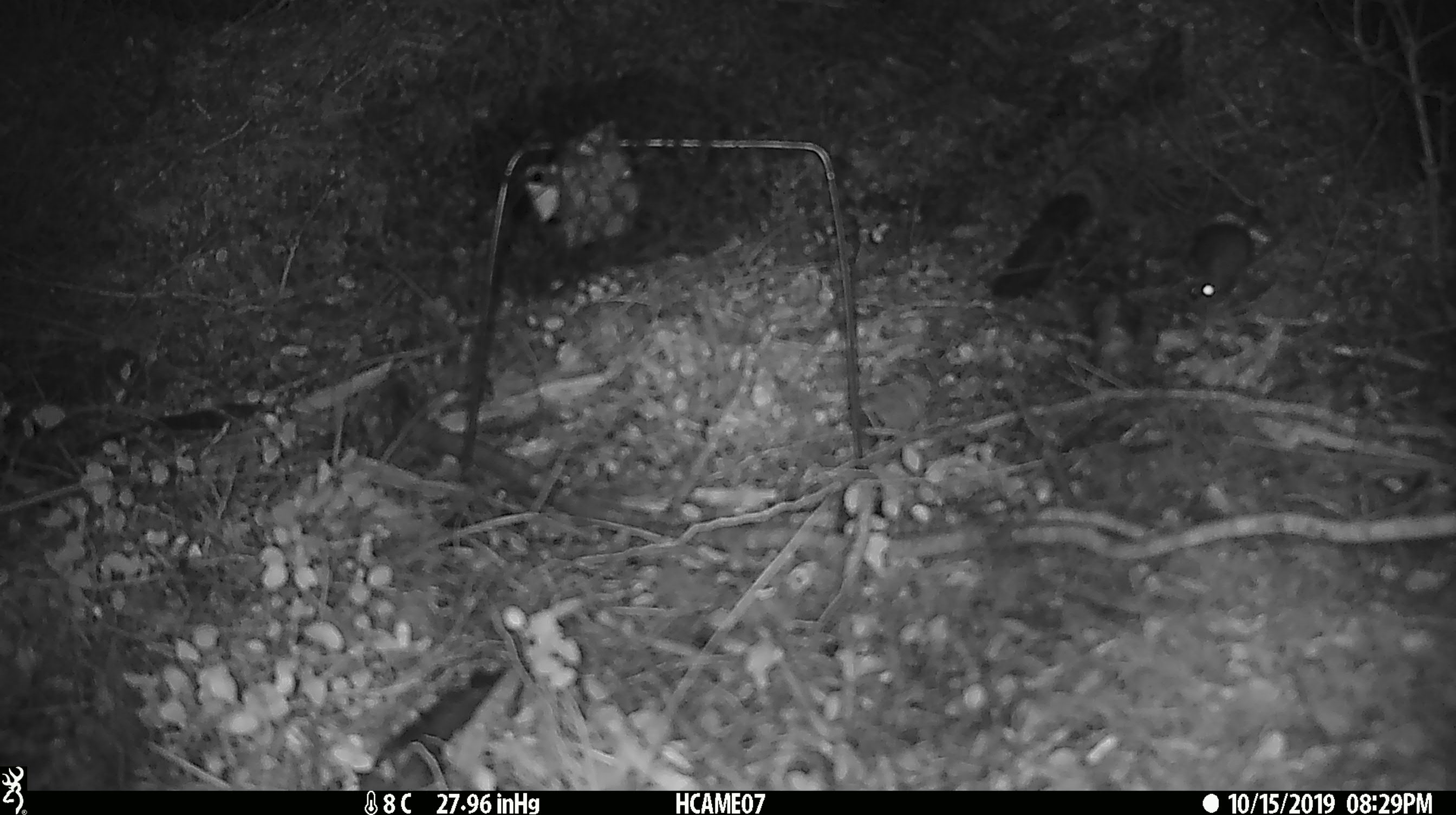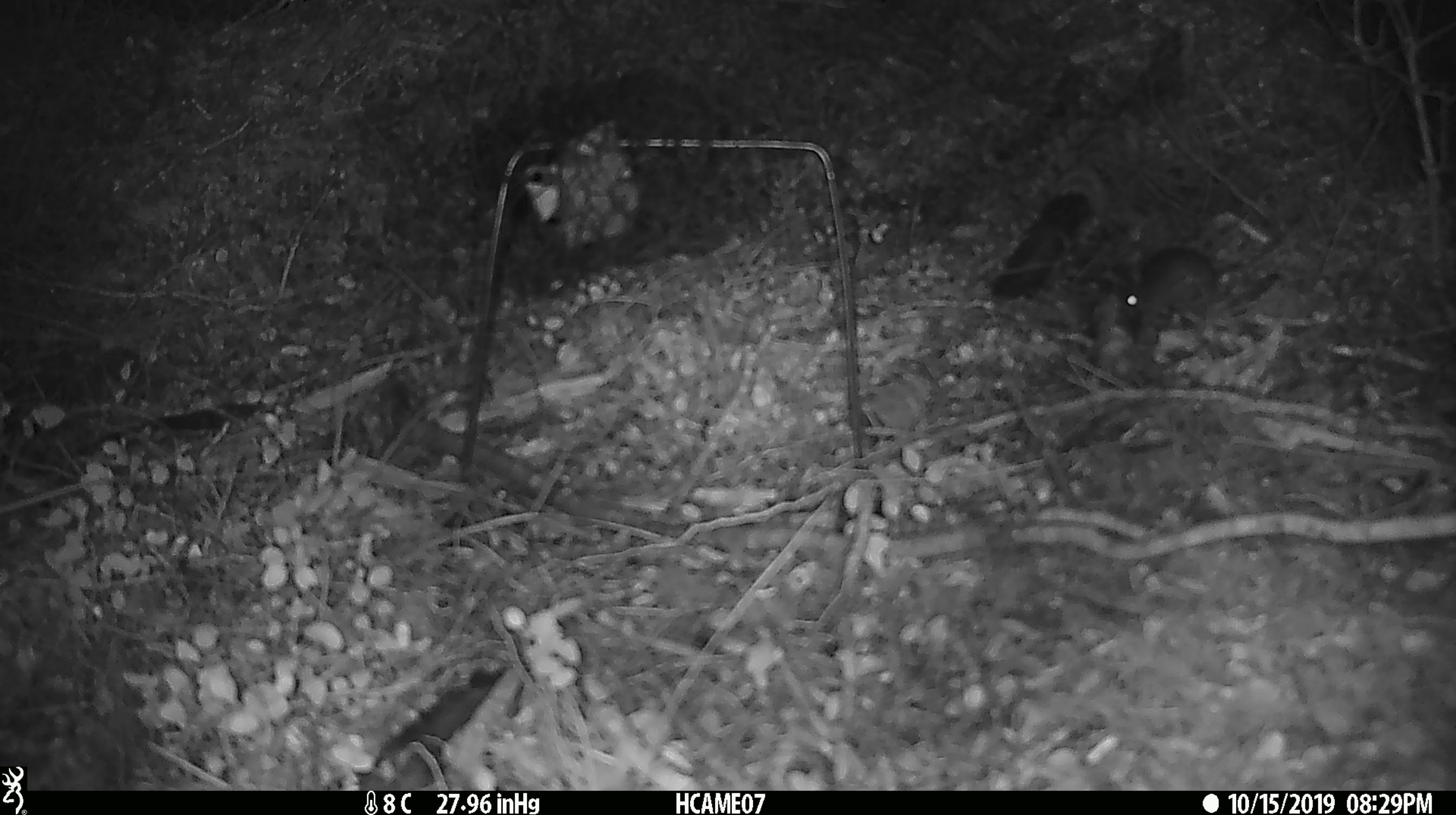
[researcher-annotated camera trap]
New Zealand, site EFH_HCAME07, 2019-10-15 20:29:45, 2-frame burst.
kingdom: Animalia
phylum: Chordata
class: Mammalia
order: Rodentia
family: Muridae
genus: Mus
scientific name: Mus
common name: mouse